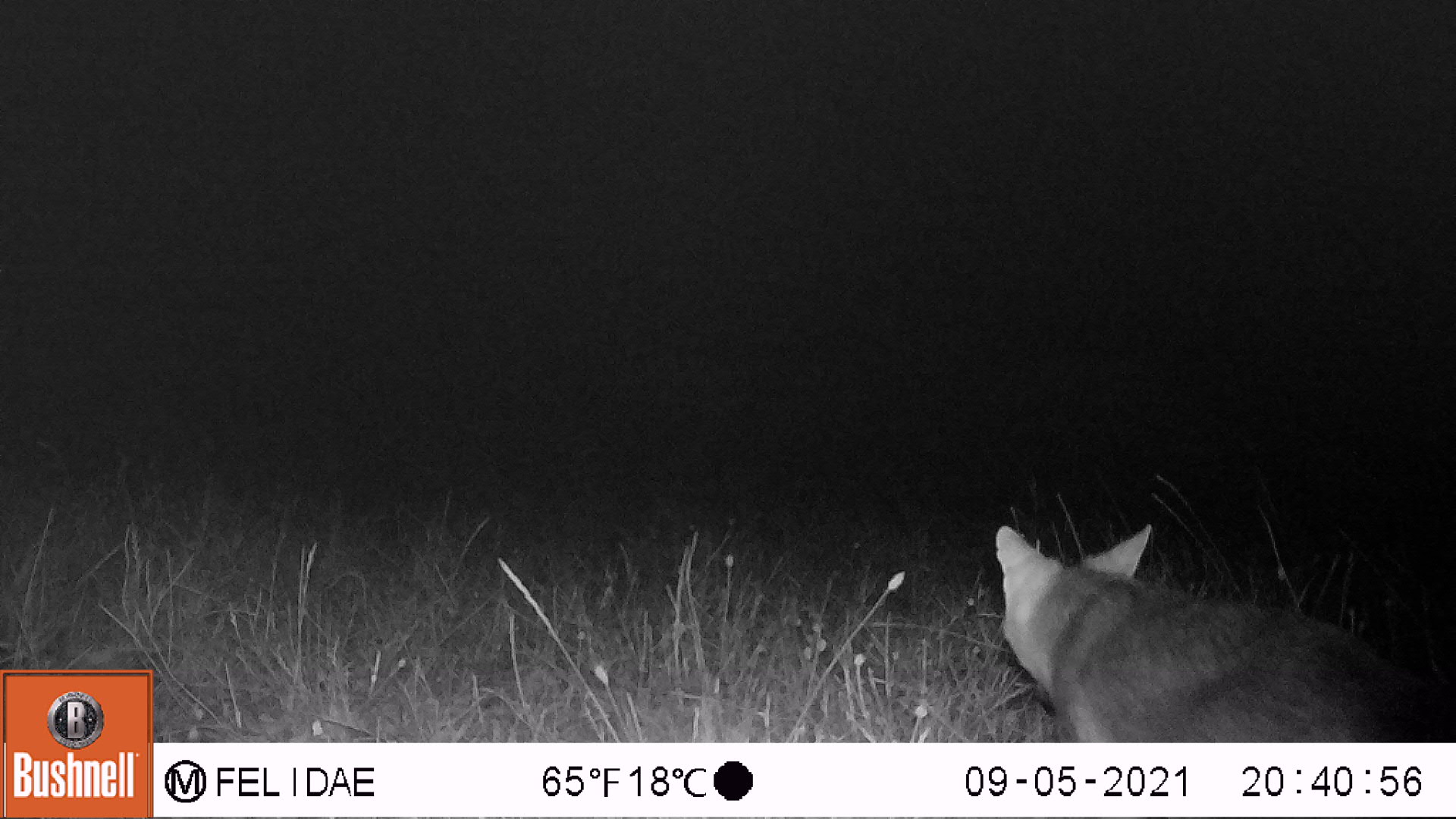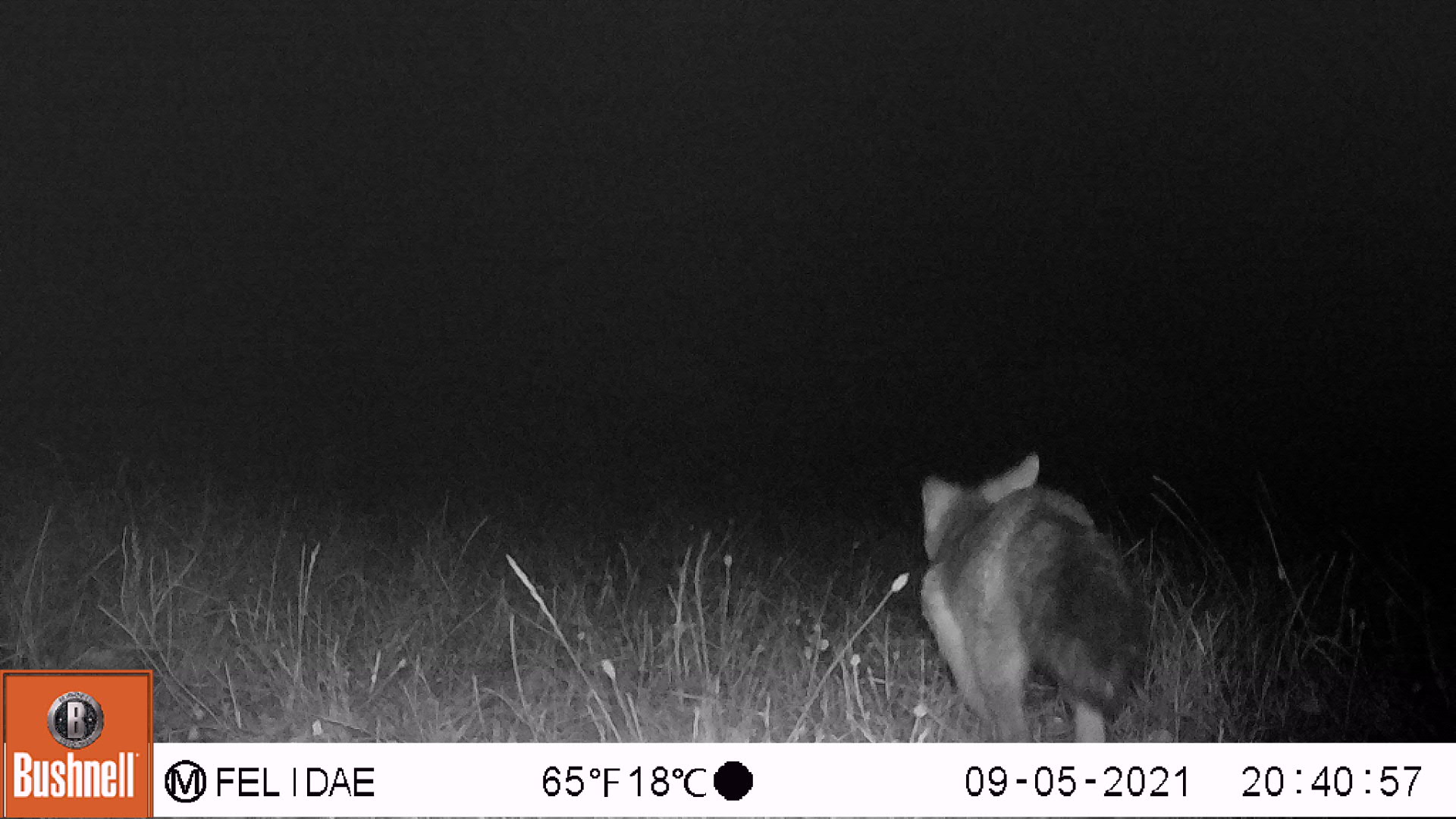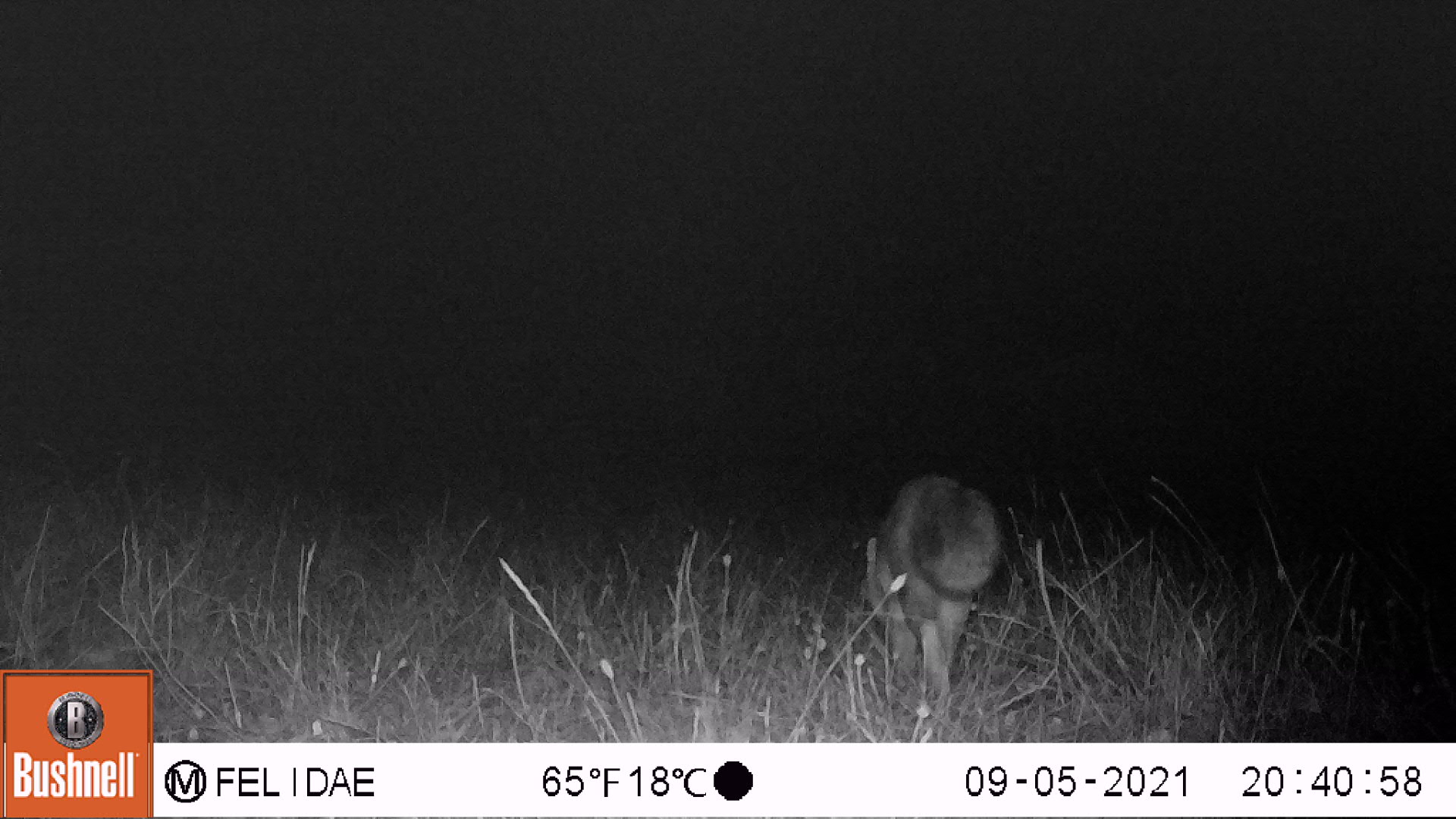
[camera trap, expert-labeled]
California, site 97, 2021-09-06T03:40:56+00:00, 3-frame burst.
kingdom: Animalia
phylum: Chordata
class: Mammalia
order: Carnivora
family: Canidae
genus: Urocyon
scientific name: Urocyon cinereoargenteus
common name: gray fox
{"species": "gray fox (Urocyon cinereoargenteus)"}